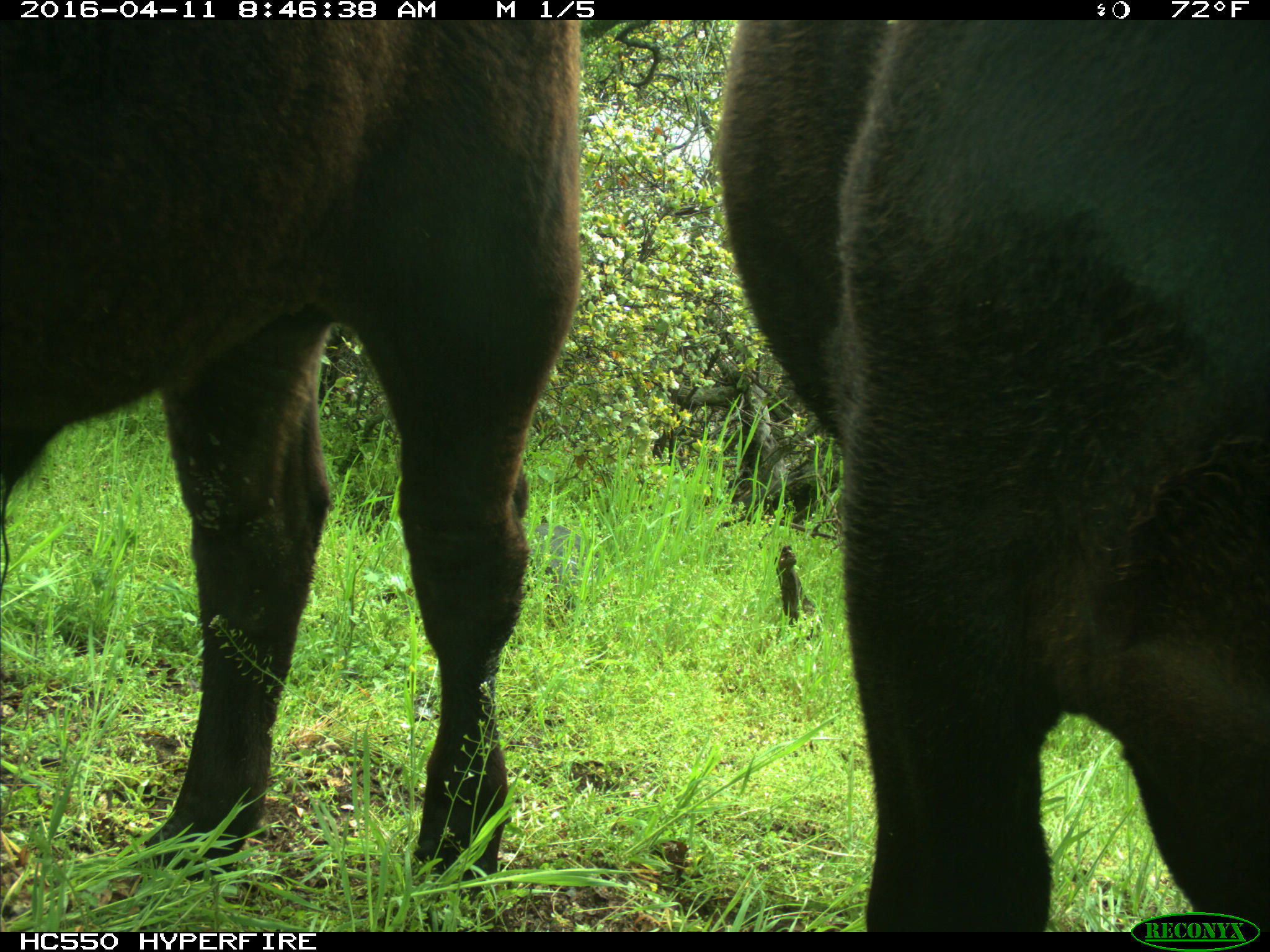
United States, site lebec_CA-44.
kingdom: Animalia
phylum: Chordata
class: Mammalia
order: Artiodactyla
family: Bovidae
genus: Bos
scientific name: Bos taurus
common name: domestic cow